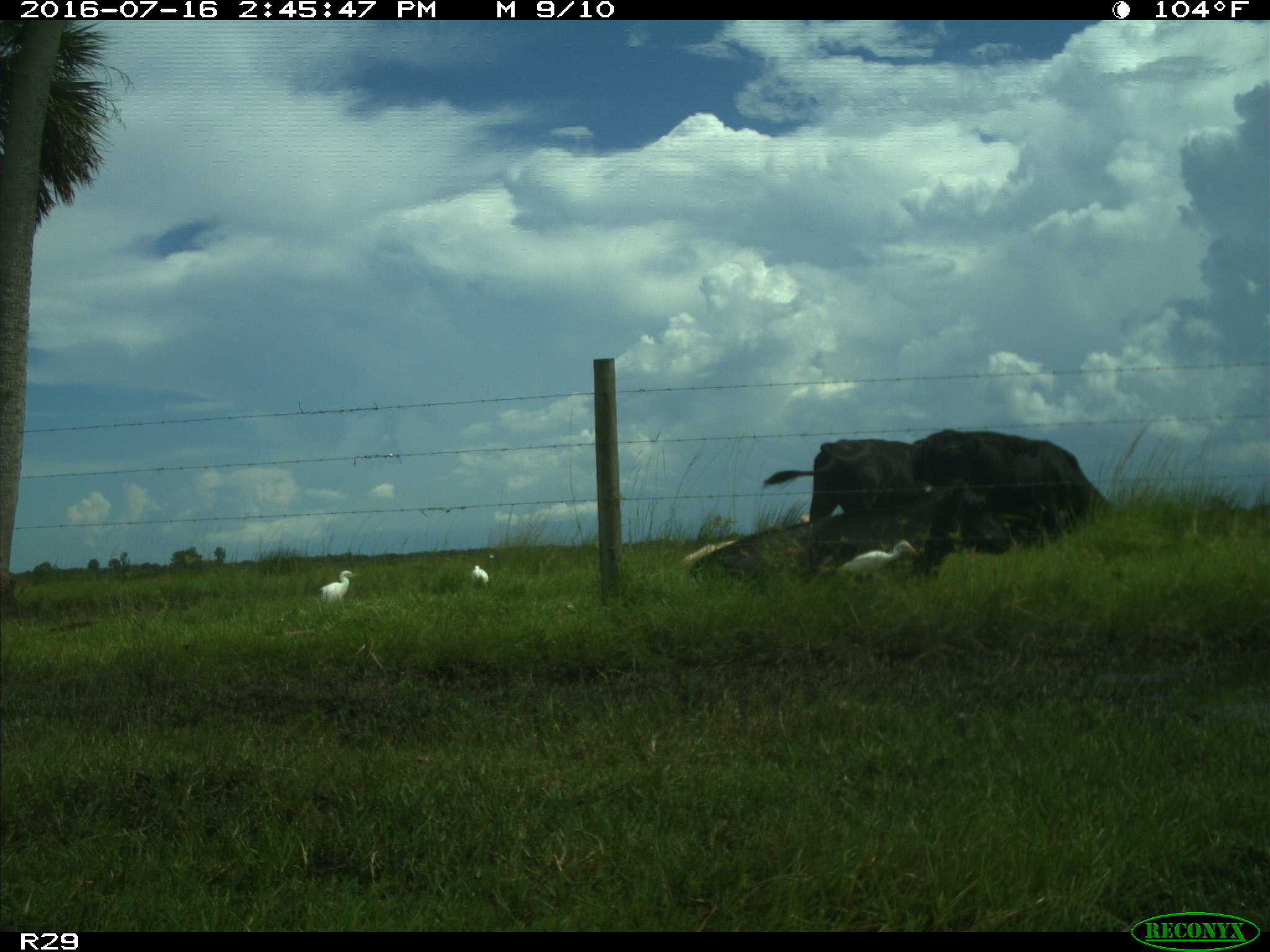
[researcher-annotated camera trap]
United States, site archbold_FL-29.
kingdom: Animalia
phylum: Chordata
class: Mammalia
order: Artiodactyla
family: Bovidae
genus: Bos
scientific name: Bos taurus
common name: domestic cow